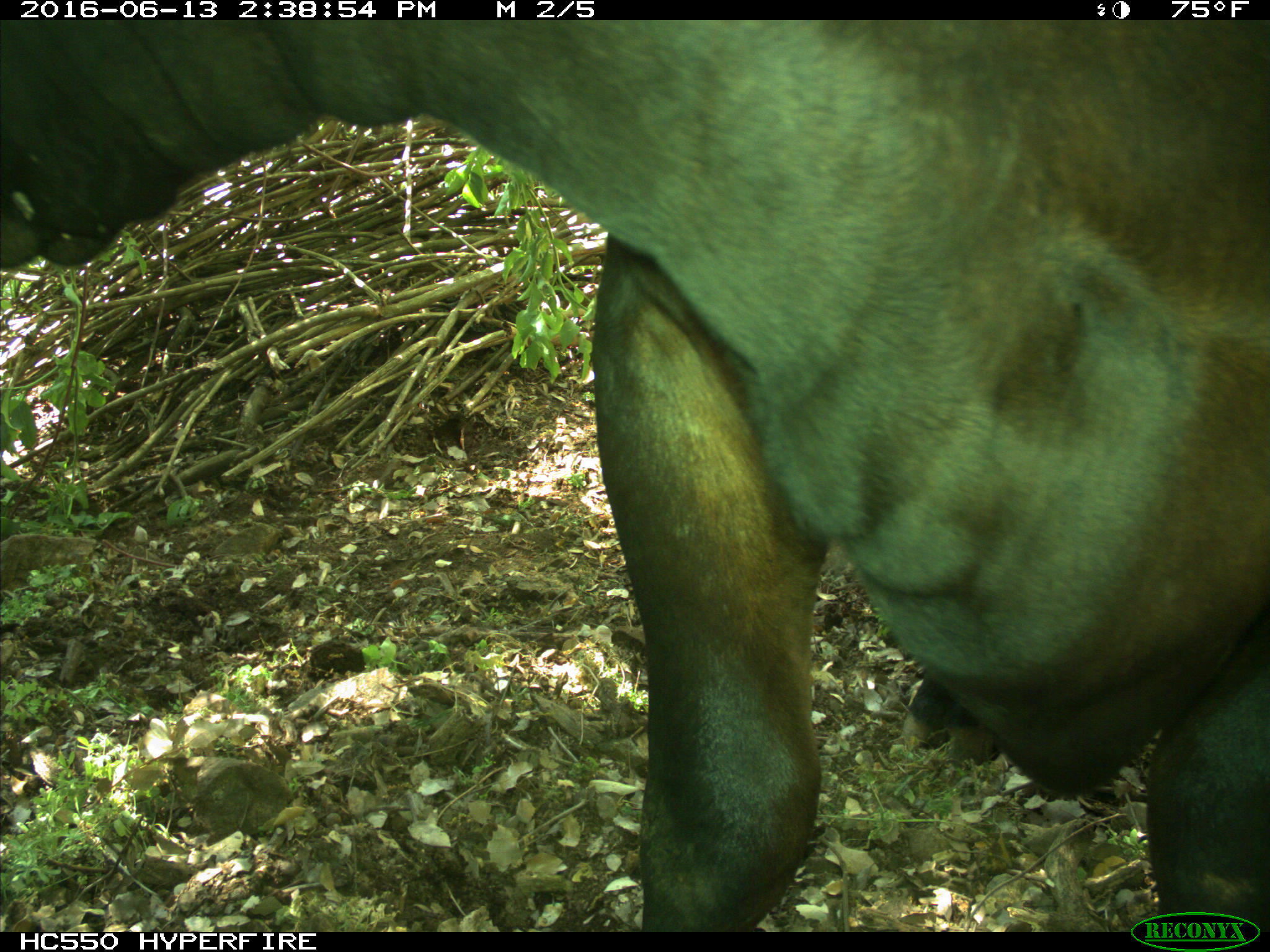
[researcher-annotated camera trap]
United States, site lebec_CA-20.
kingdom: Animalia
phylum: Chordata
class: Mammalia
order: Artiodactyla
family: Bovidae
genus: Bos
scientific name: Bos taurus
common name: domestic cow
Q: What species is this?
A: Bos taurus (domestic cow).